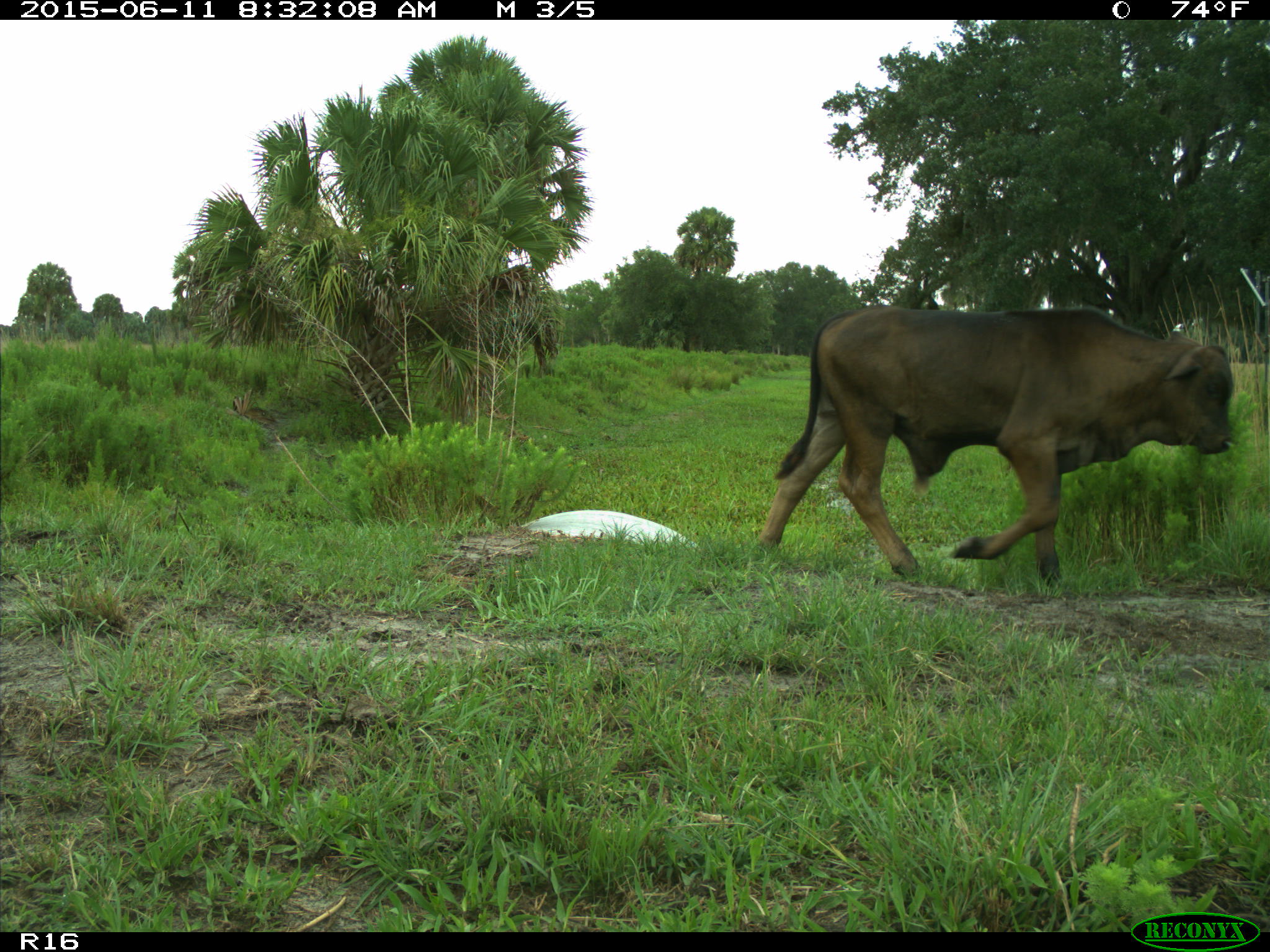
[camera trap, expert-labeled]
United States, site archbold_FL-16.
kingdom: Animalia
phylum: Chordata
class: Mammalia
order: Artiodactyla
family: Bovidae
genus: Bos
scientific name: Bos taurus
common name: domestic cow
Bos taurus (domestic cow).